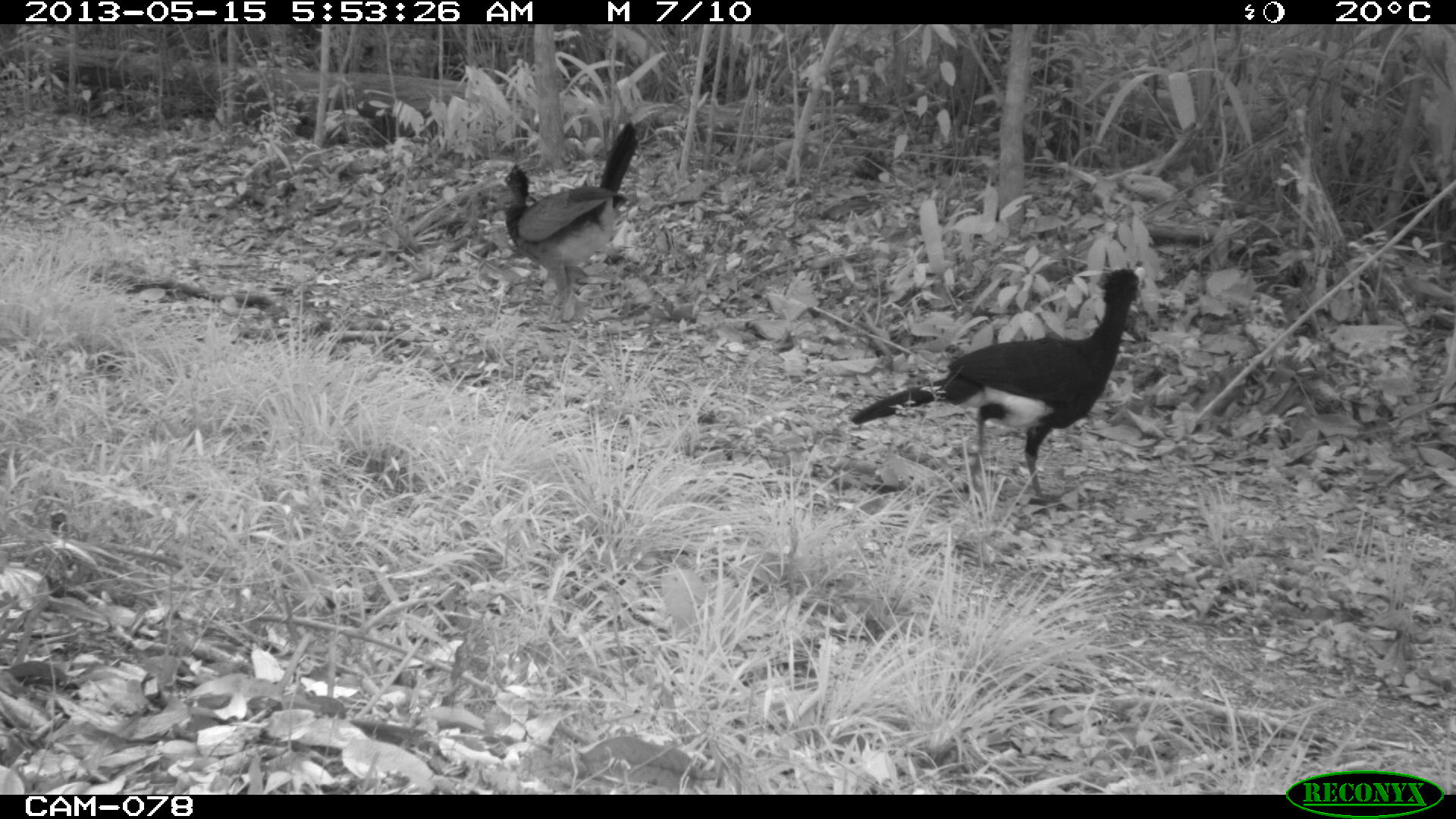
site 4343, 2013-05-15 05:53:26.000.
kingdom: Animalia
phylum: Chordata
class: Aves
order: Galliformes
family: Cracidae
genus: Crax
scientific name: Crax rubra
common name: great curassow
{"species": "Crax rubra (great curassow)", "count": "3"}